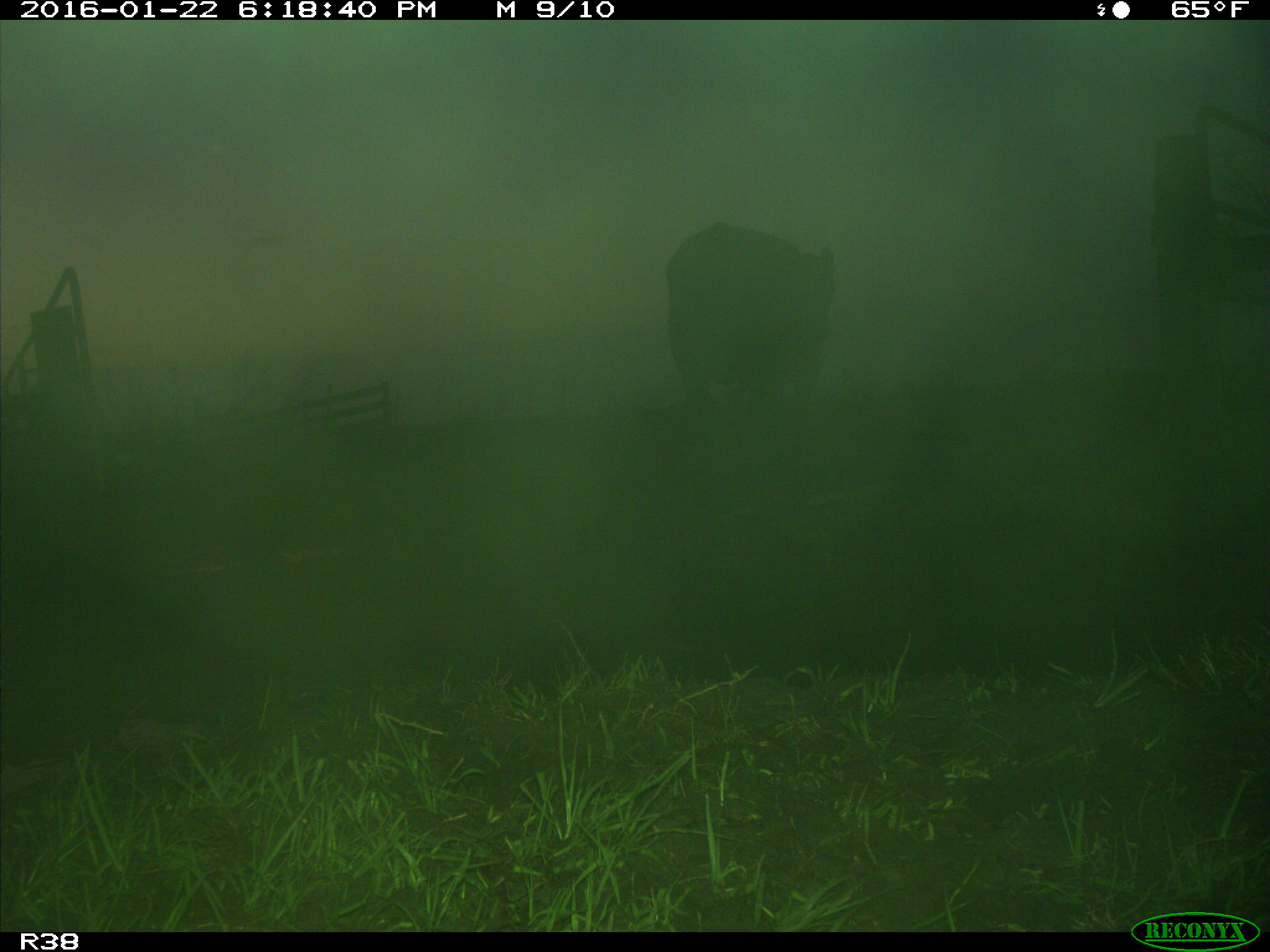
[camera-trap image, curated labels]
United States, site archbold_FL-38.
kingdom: Animalia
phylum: Chordata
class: Mammalia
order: Artiodactyla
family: Bovidae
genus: Bos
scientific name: Bos taurus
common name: domestic cow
Bos taurus (domestic cow).